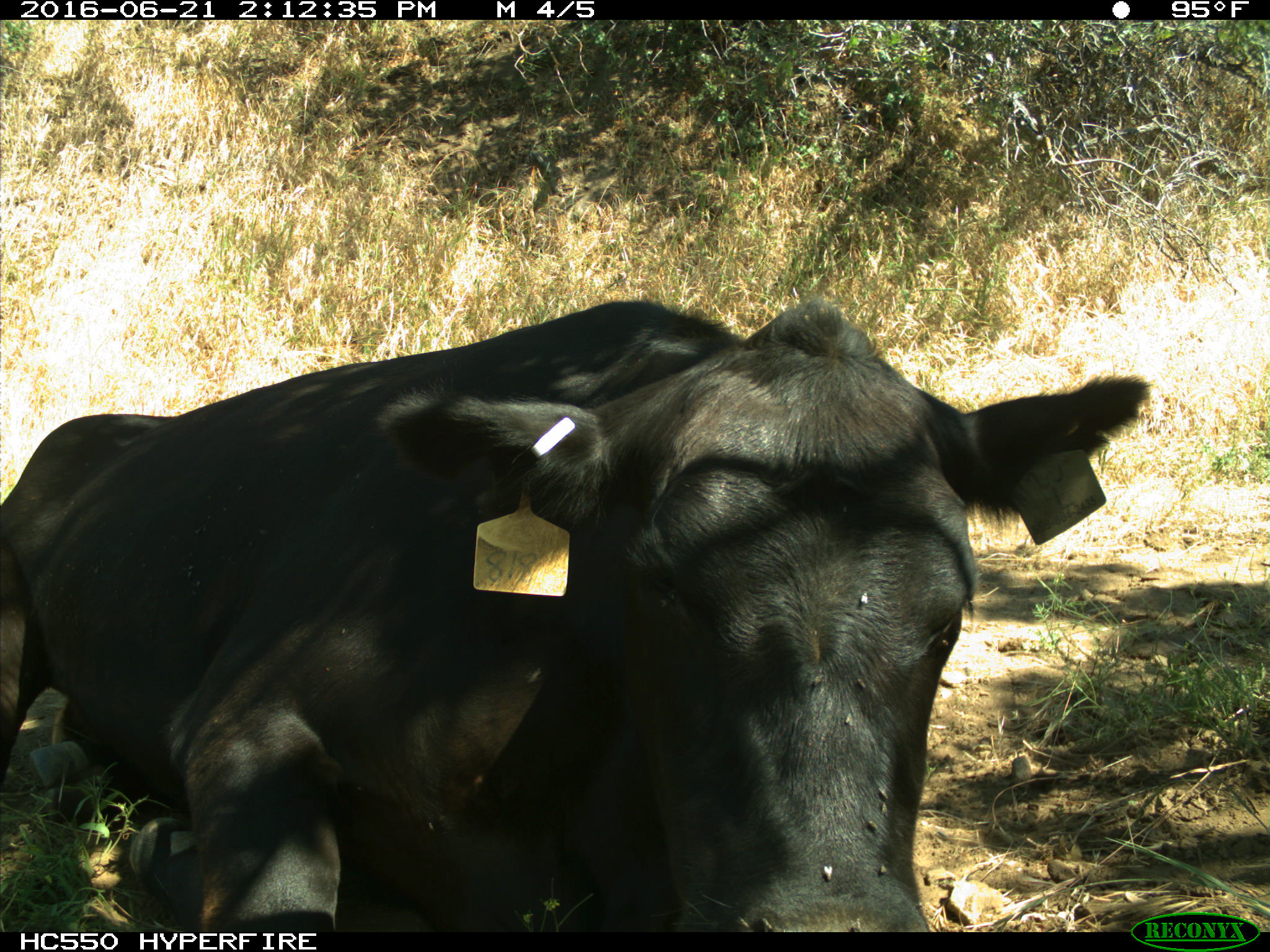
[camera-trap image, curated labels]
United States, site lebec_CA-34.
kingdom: Animalia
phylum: Chordata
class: Mammalia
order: Artiodactyla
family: Bovidae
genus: Bos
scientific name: Bos taurus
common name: domestic cow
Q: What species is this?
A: Bos taurus (domestic cow).